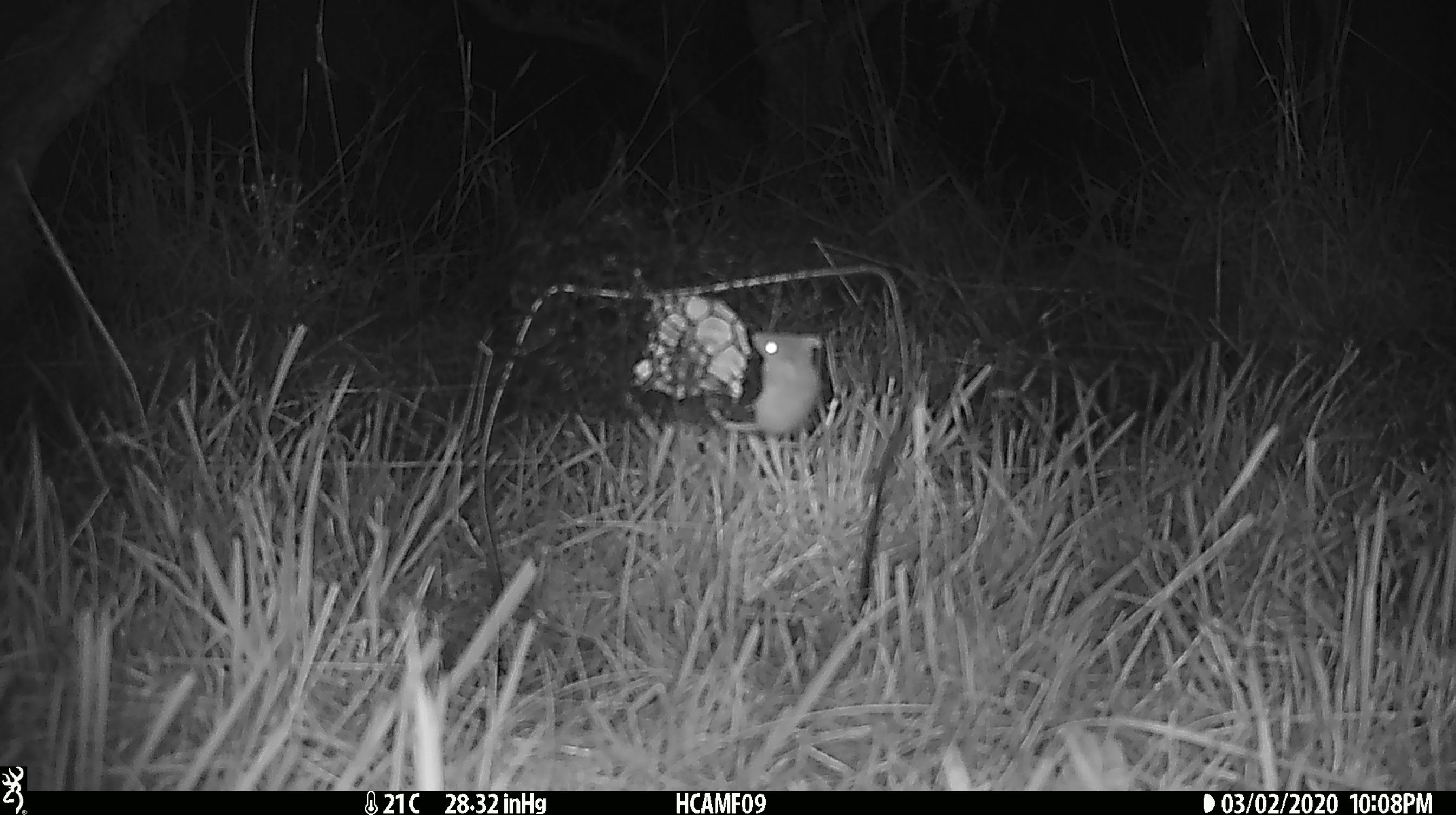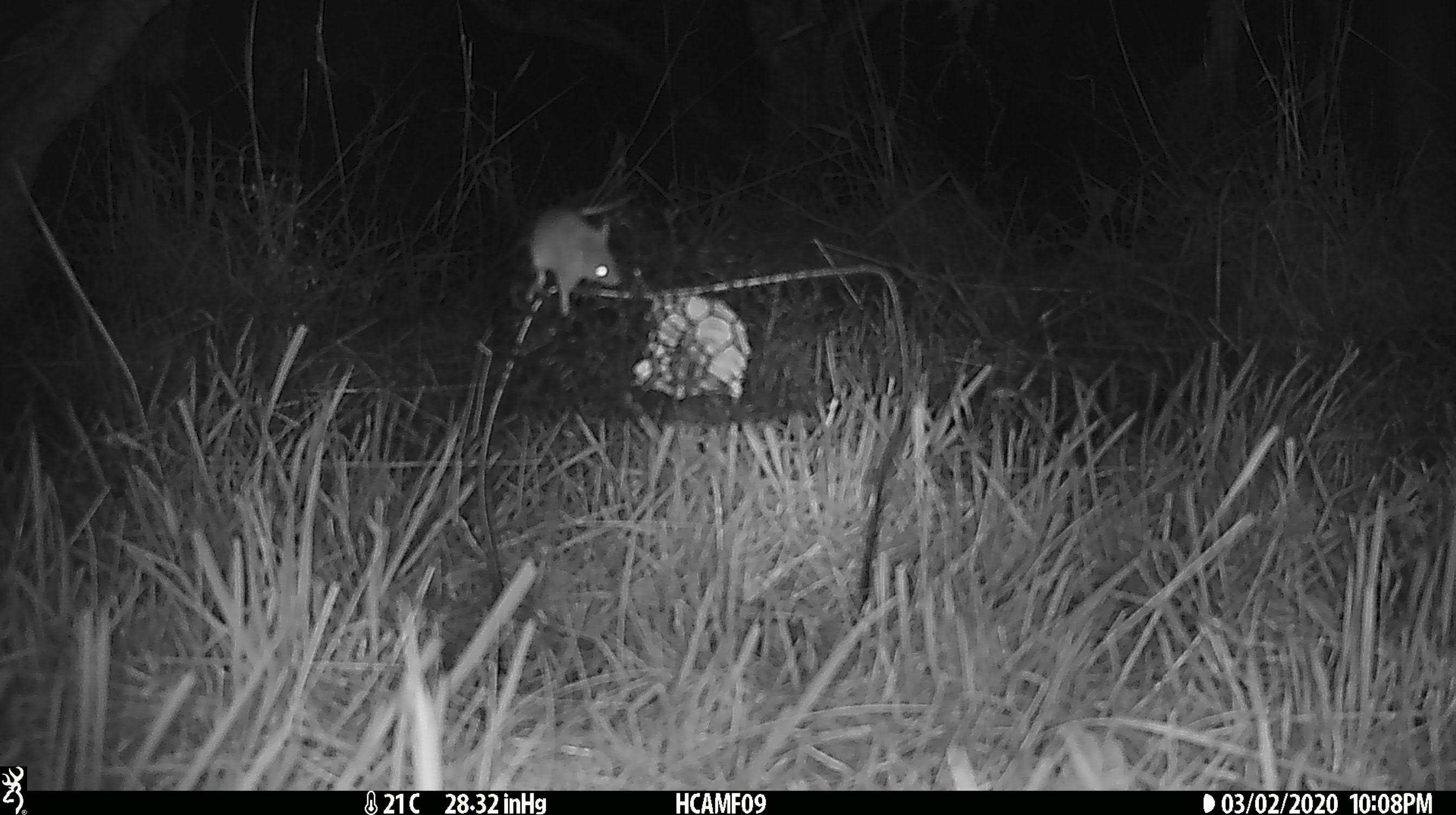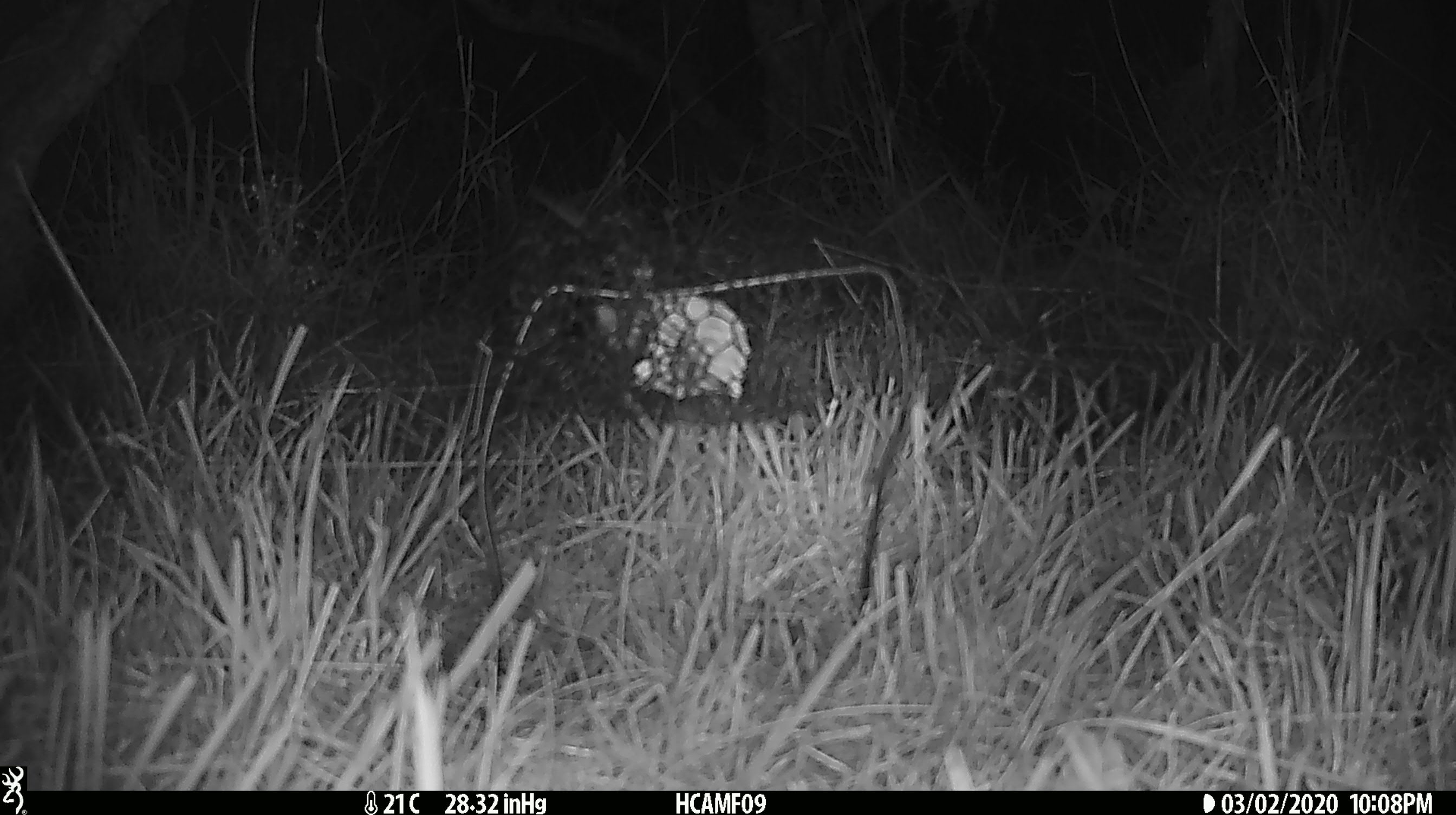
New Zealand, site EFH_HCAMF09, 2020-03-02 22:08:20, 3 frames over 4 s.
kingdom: Animalia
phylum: Chordata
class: Mammalia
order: Rodentia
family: Muridae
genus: Mus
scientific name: Mus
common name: mouse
Mouse (Mus).